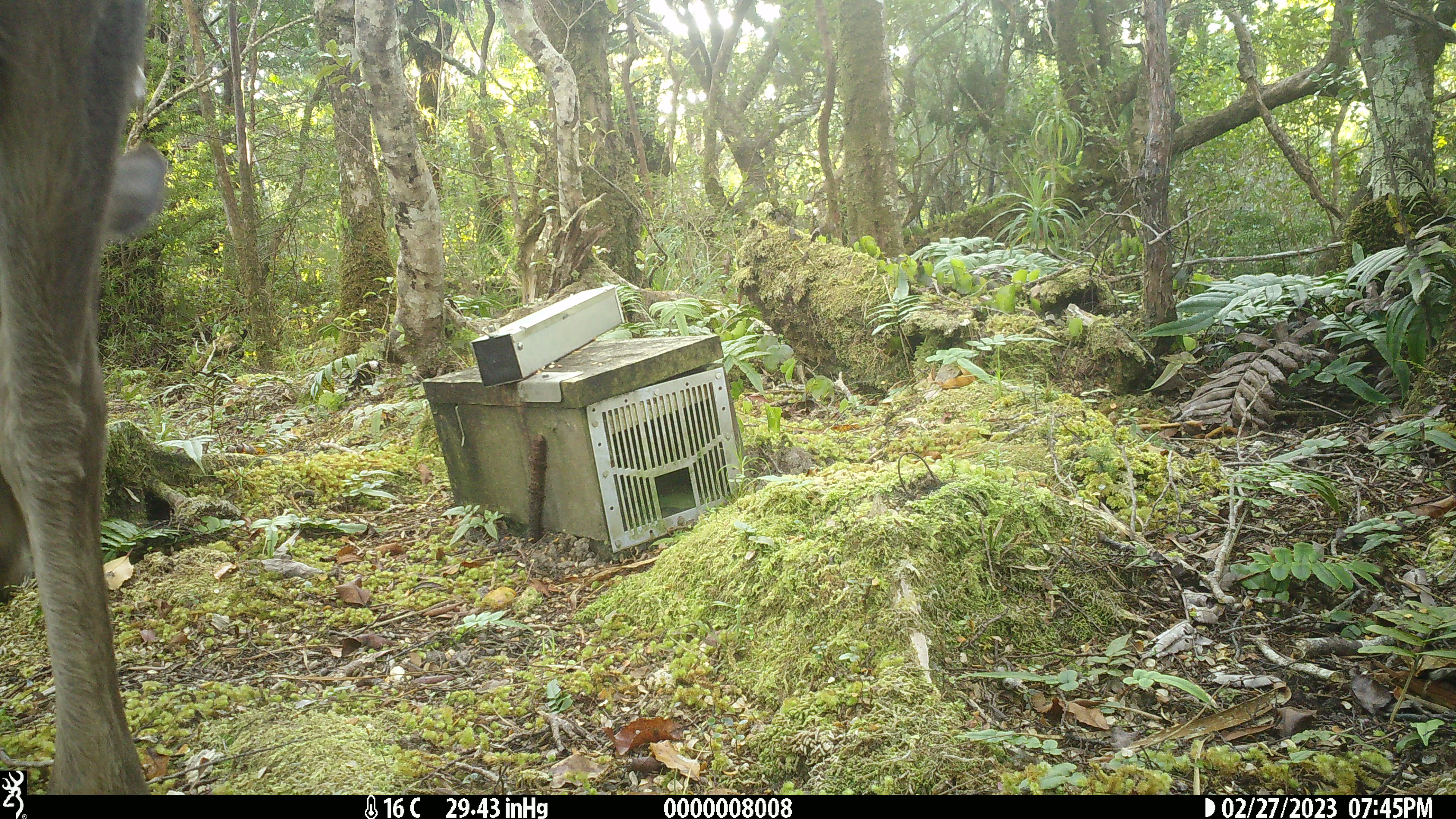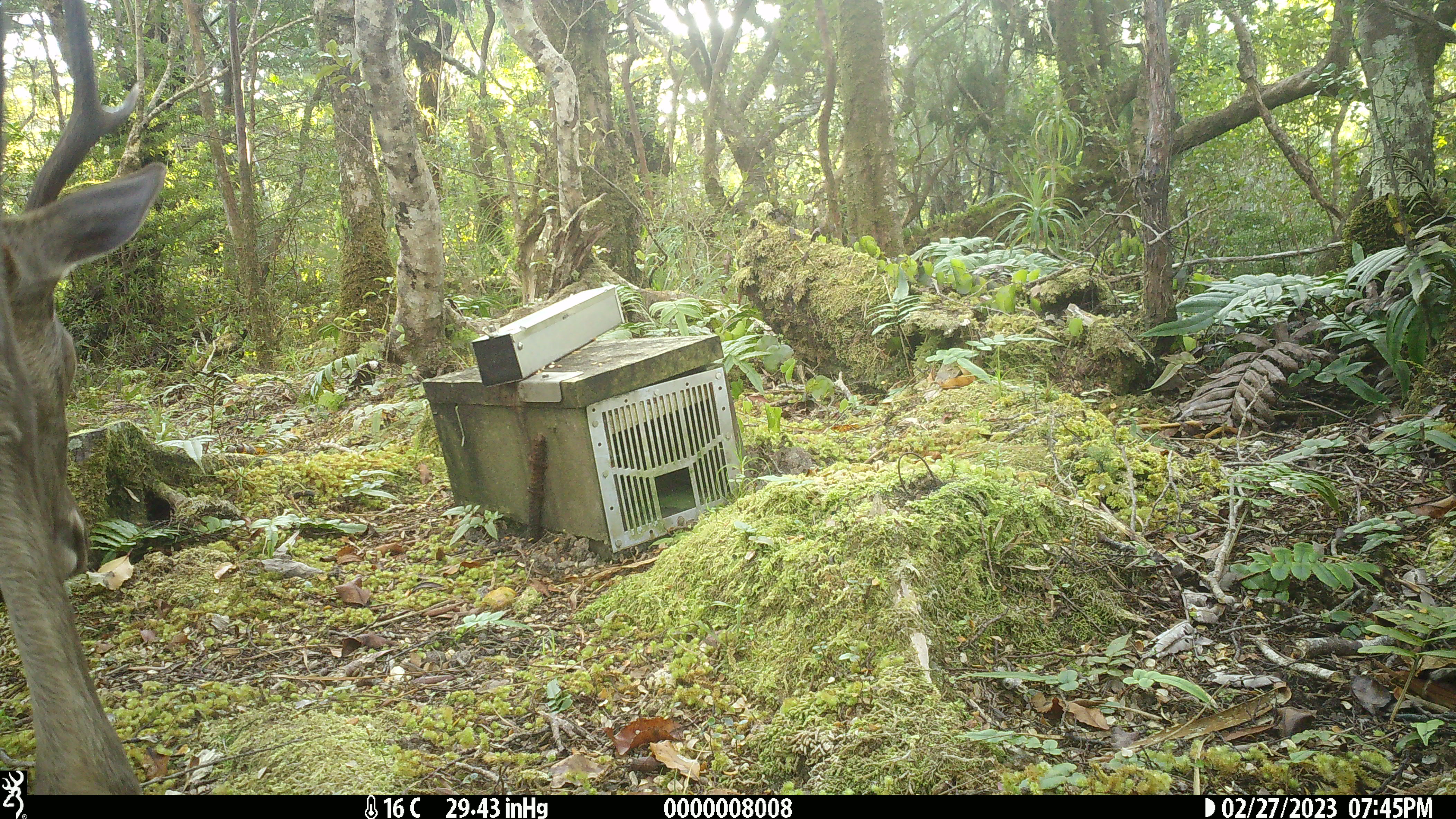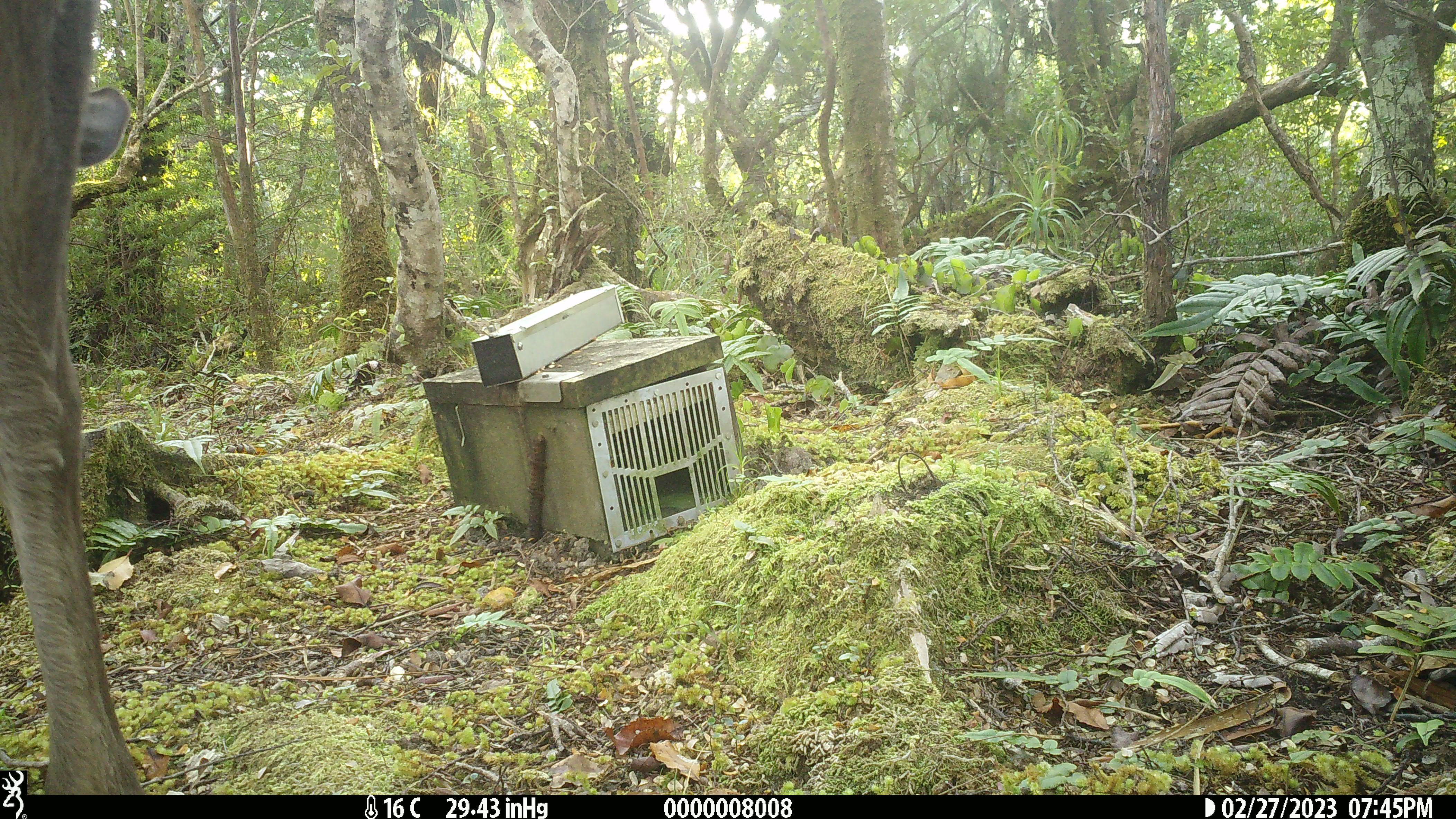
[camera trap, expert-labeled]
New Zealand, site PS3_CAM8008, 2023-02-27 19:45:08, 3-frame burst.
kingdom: Animalia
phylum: Chordata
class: Mammalia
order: Artiodactyla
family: Cervidae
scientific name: Cervidae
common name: deer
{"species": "deer (Cervidae)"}